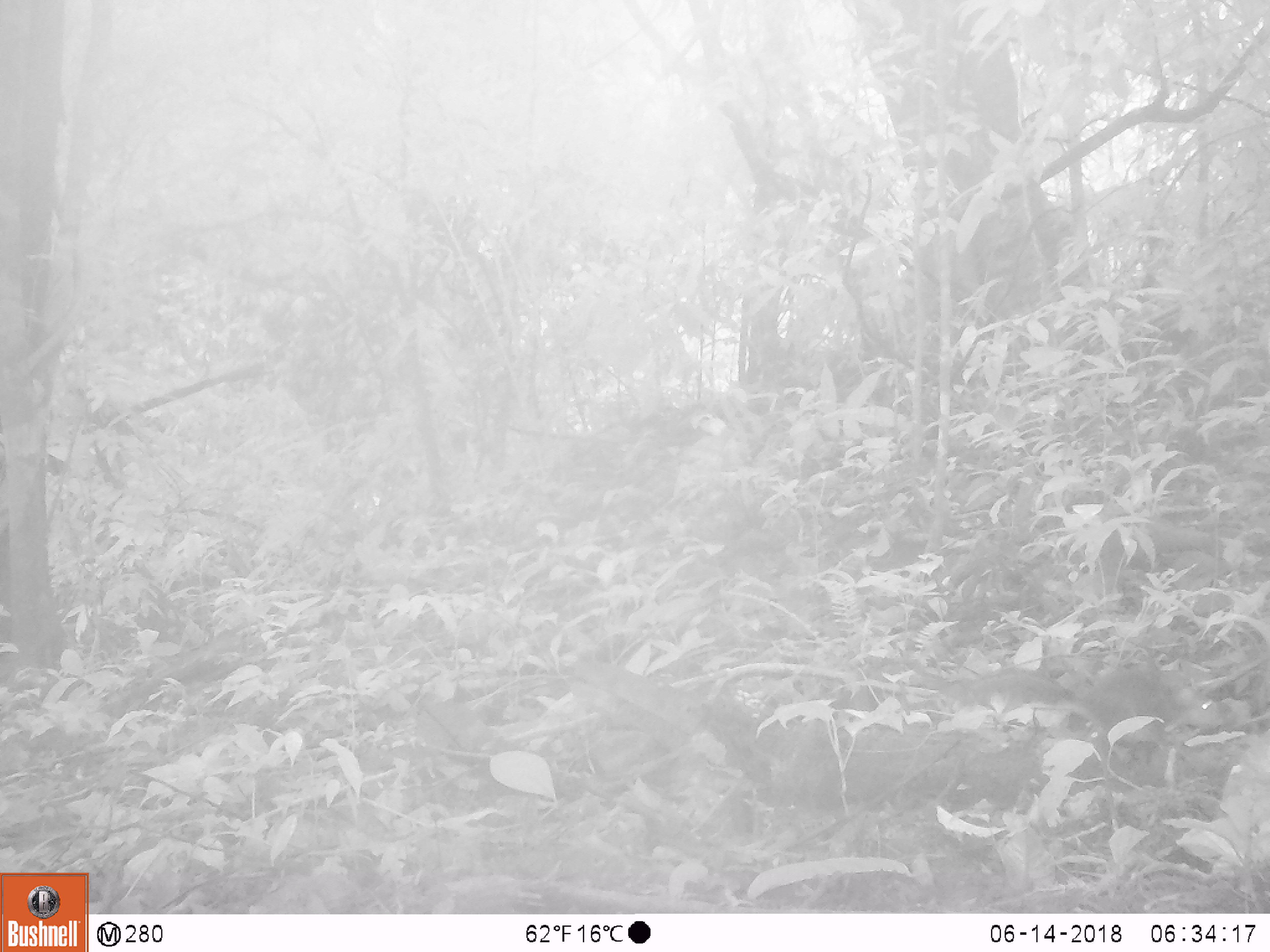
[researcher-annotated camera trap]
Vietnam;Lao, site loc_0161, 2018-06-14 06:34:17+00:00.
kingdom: Animalia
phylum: Chordata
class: Mammalia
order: Rodentia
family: Sciuridae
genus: Dremomys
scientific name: Dremomys rufigenis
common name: red-cheeked squirrel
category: red cheeked squirrel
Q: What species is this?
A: Red cheeked squirrel (red-cheeked squirrel) (Dremomys rufigenis).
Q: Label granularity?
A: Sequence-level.